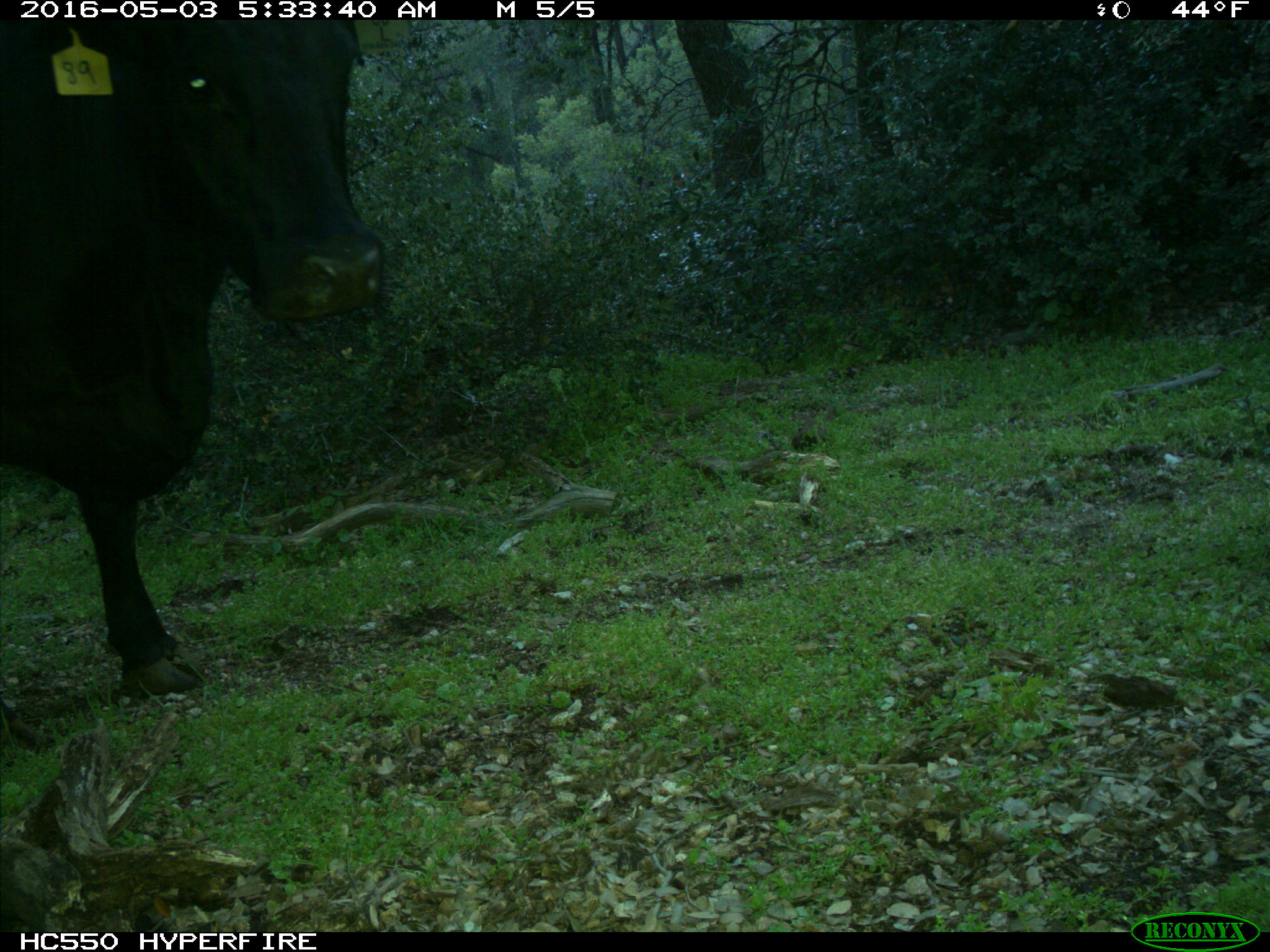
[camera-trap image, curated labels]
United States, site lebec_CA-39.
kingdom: Animalia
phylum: Chordata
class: Mammalia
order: Artiodactyla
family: Bovidae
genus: Bos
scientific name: Bos taurus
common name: domestic cow